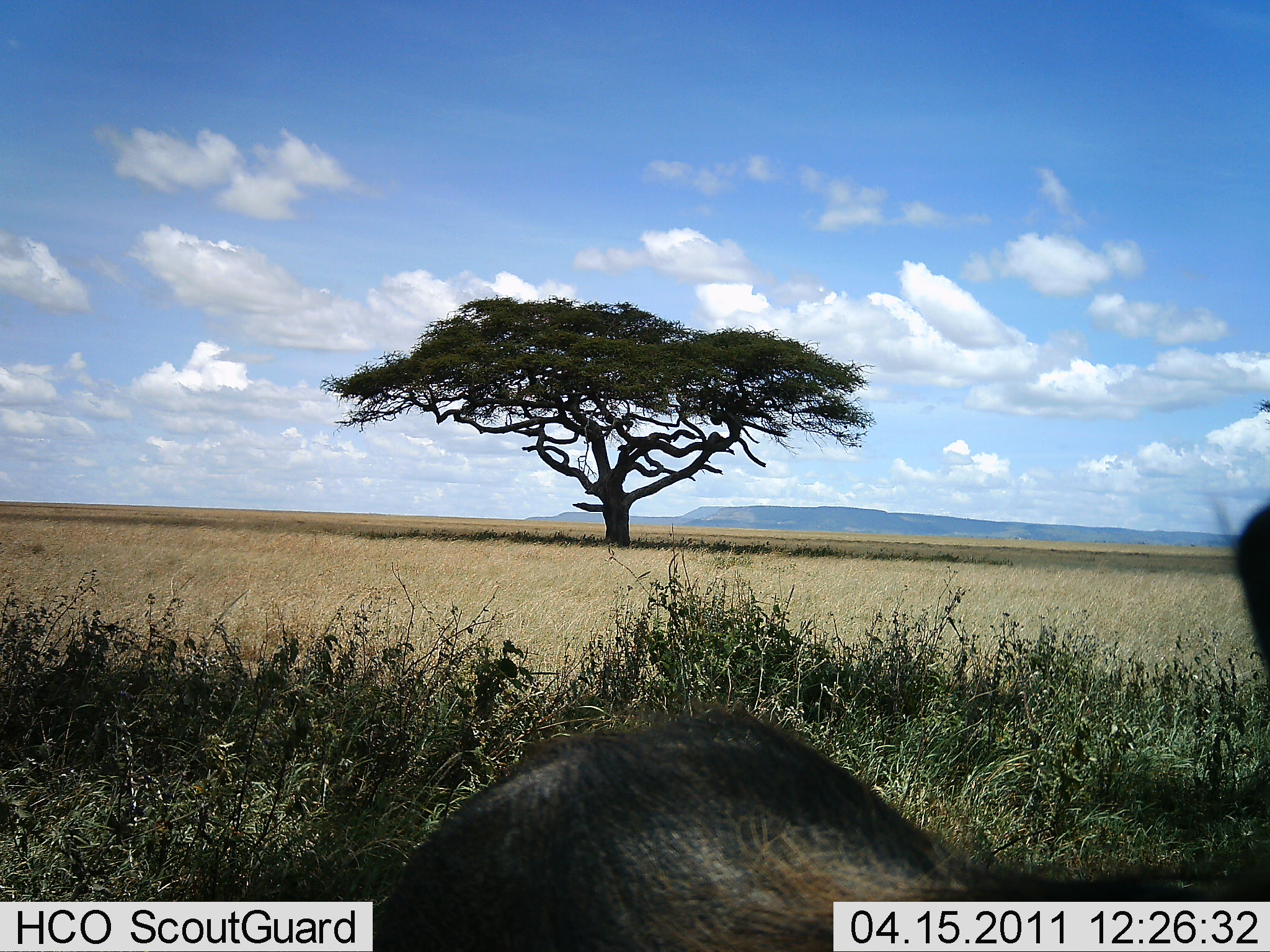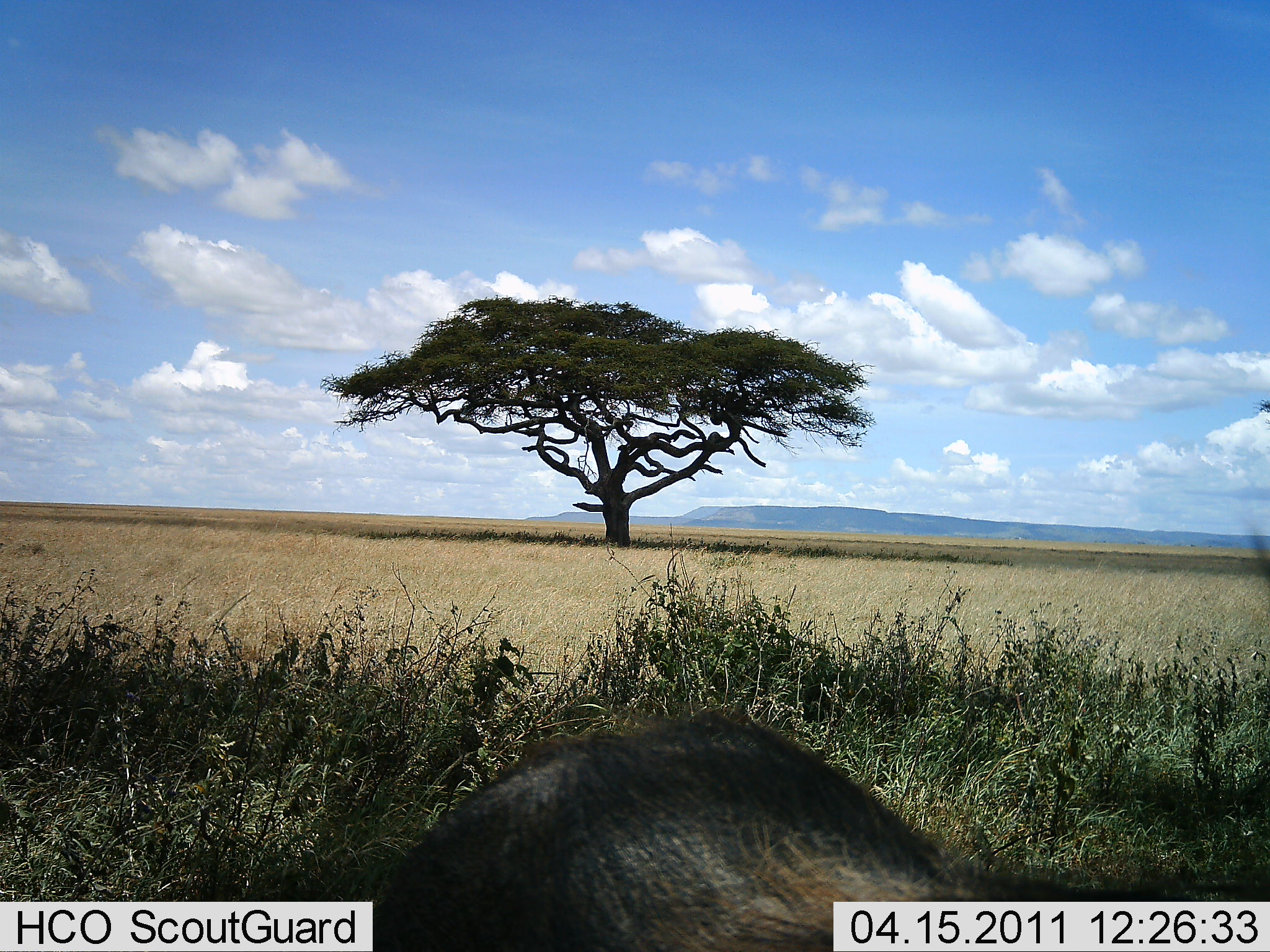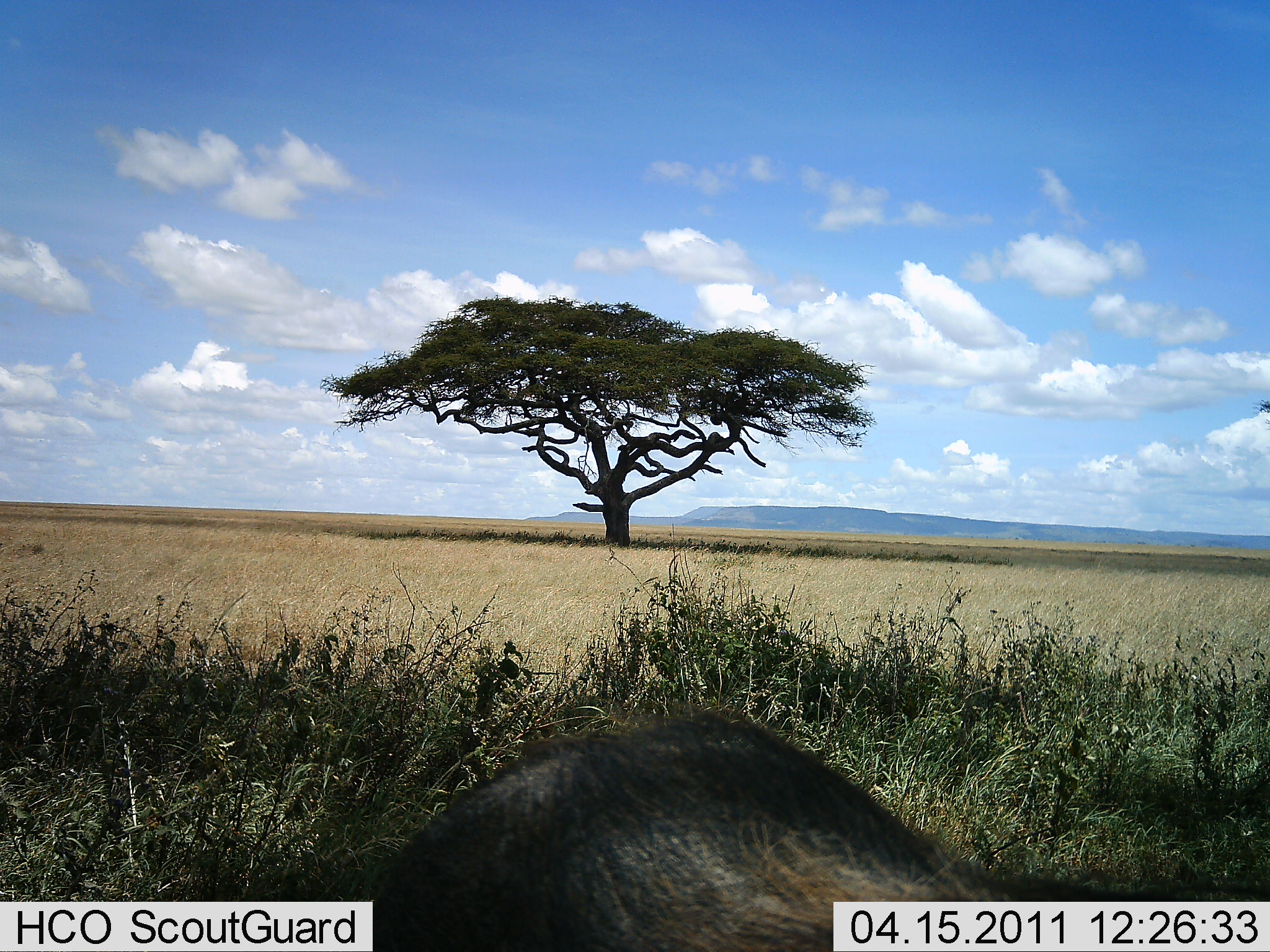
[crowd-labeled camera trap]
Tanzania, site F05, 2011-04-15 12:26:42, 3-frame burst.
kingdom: Animalia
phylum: Chordata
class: Mammalia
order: Artiodactyla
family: Suidae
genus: Phacochoerus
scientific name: Phacochoerus africanus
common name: warthog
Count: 1.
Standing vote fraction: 70%.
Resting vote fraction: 10%.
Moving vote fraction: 10%.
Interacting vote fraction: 0%.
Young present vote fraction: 0%.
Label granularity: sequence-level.